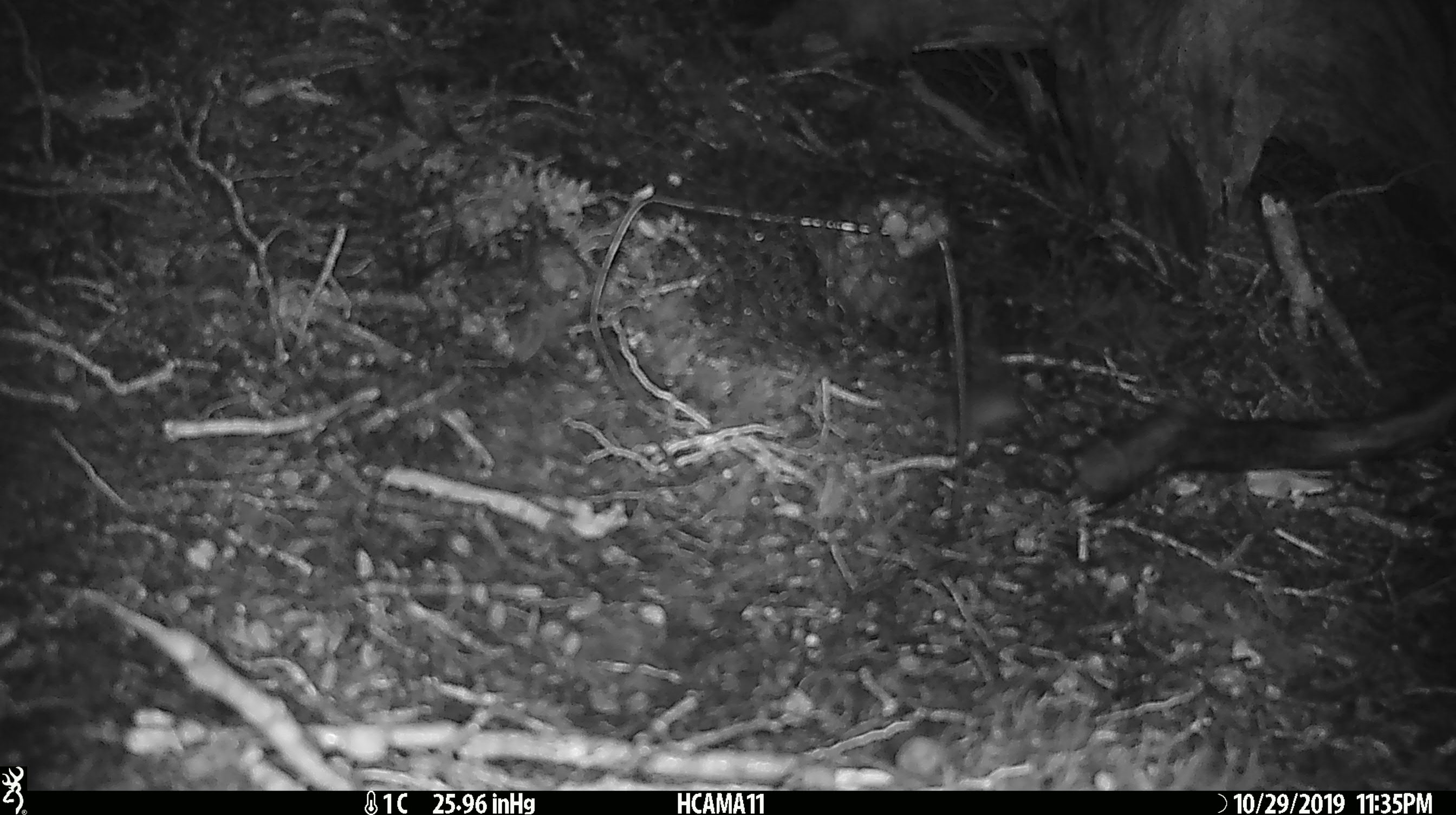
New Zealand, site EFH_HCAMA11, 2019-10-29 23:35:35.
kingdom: Animalia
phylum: Chordata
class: Mammalia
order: Rodentia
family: Muridae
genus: Mus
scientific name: Mus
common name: mouse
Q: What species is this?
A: Mouse (Mus).